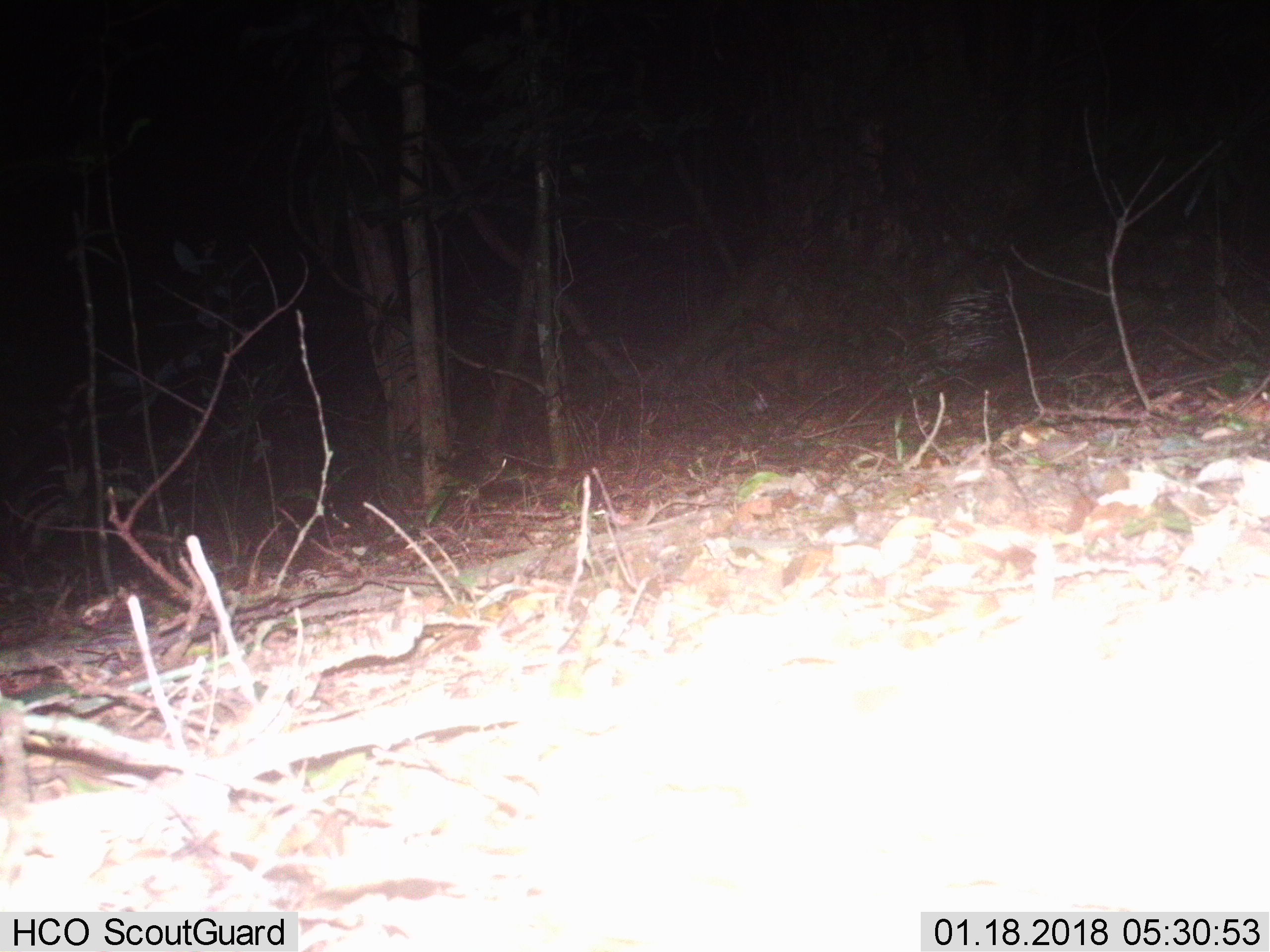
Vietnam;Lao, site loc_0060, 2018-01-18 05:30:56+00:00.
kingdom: Animalia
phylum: Chordata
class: Mammalia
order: Rodentia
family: Hystricidae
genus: Hystrix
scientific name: Hystrix brachyura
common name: malayan porcupine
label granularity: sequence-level